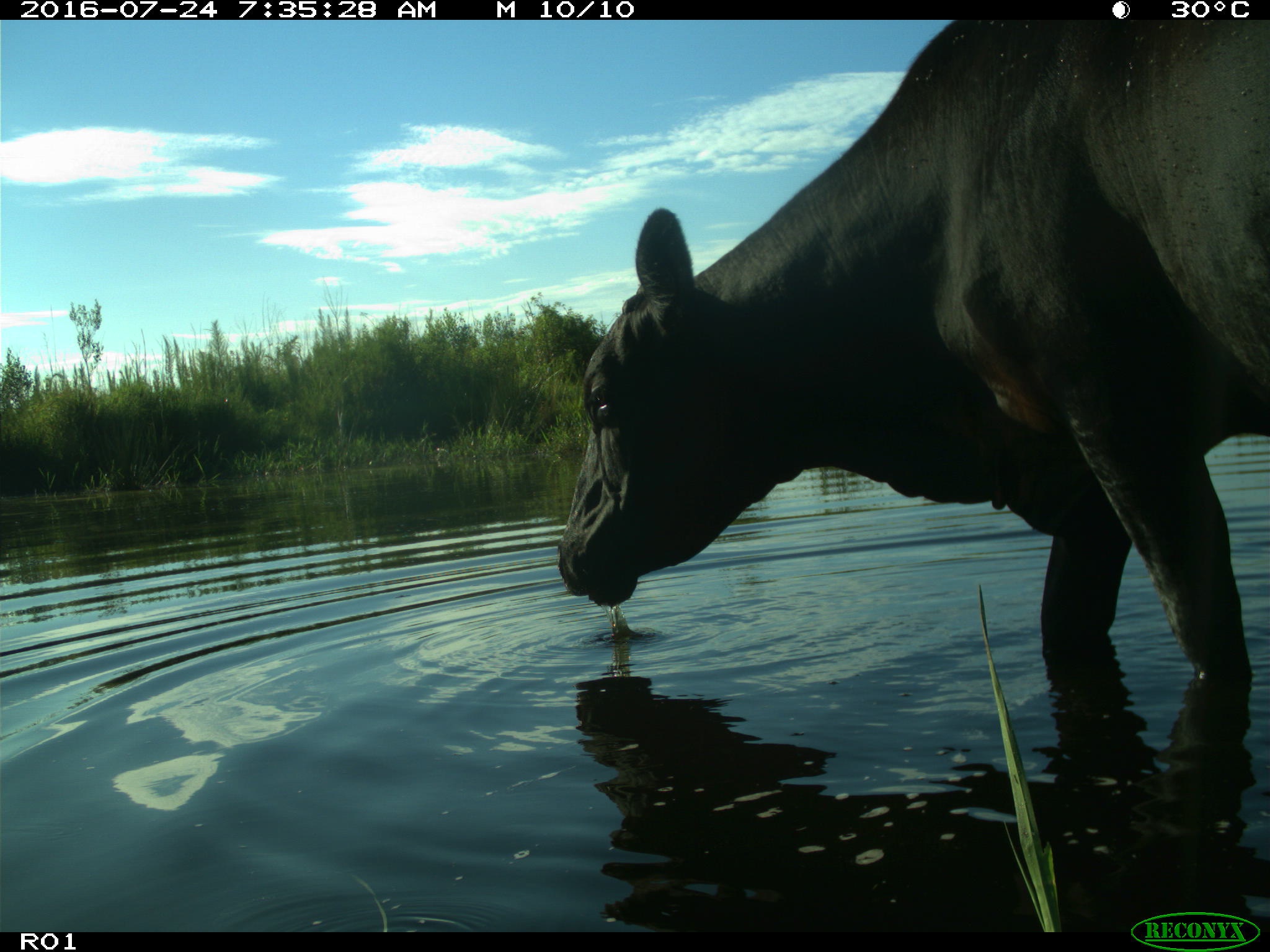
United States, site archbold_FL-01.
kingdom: Animalia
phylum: Chordata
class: Mammalia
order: Artiodactyla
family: Bovidae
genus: Bos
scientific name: Bos taurus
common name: domestic cow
Bos taurus (domestic cow).